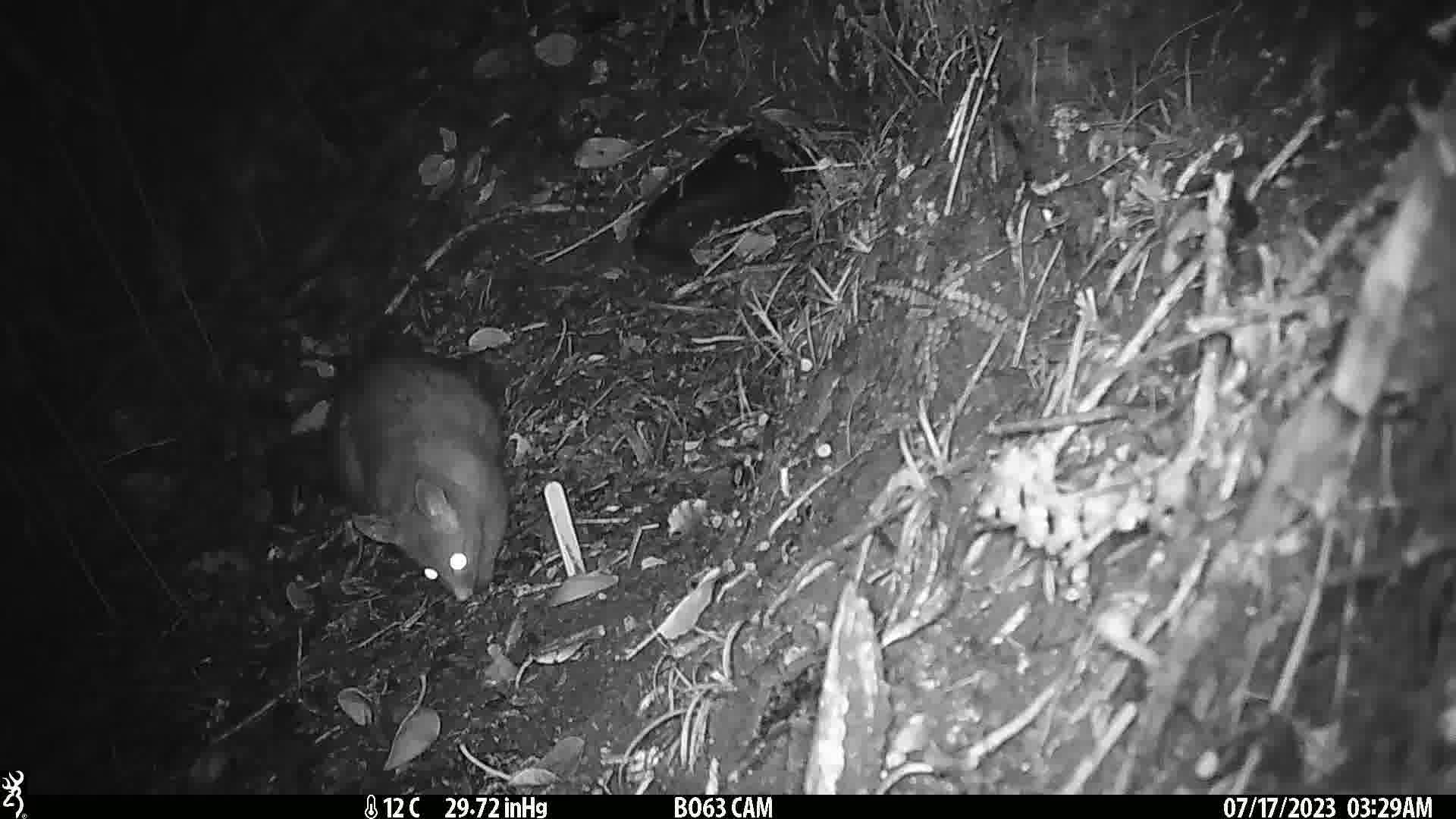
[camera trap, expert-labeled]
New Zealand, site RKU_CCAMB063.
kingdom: Animalia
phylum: Chordata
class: Mammalia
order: Diprotodontia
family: Phalangeridae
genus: Trichosurus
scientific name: Trichosurus vulpecula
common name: common brushtail possum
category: possum